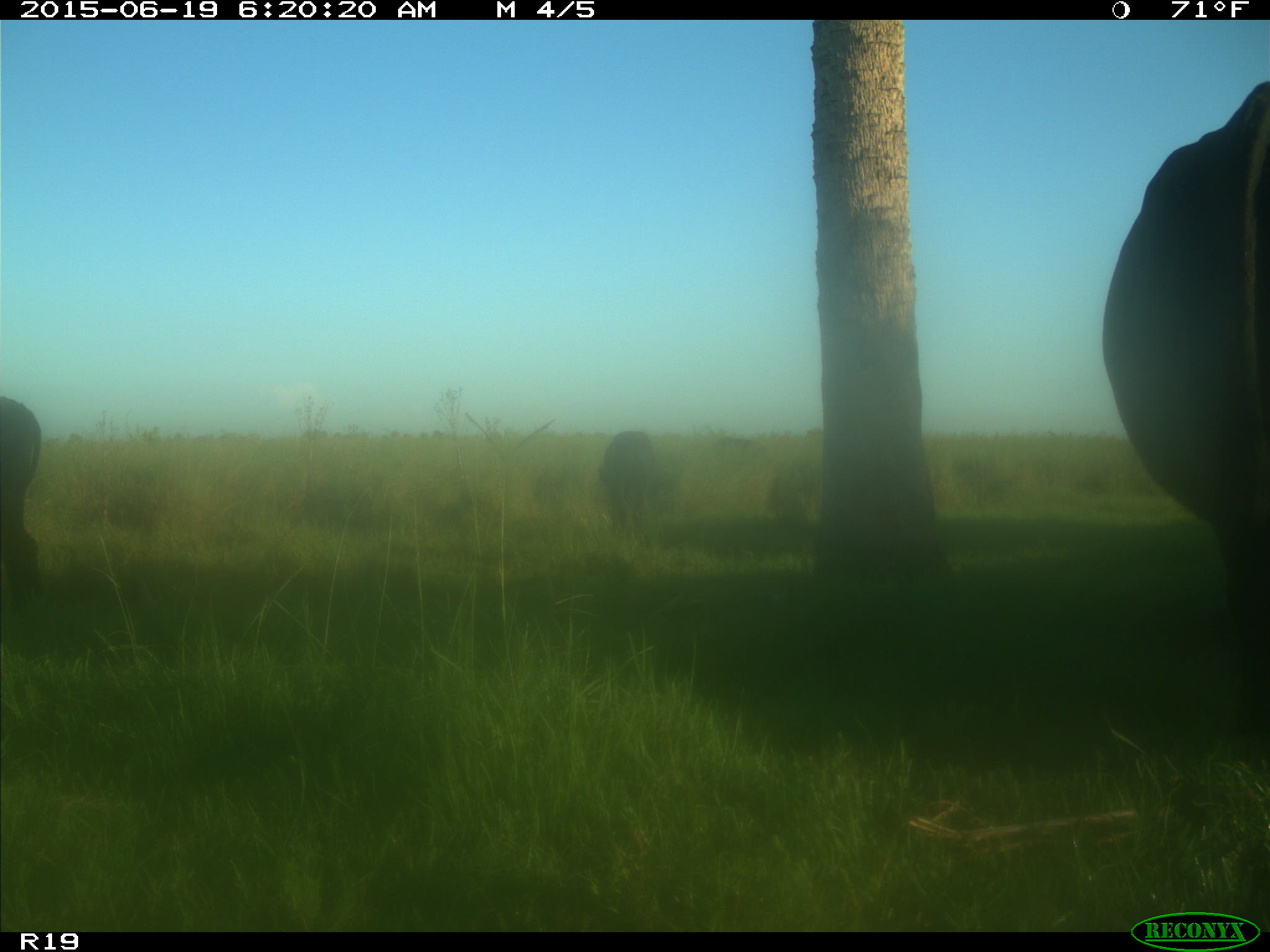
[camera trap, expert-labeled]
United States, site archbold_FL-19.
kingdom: Animalia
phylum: Chordata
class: Mammalia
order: Artiodactyla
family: Bovidae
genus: Bos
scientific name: Bos taurus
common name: domestic cow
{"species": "Bos taurus (domestic cow)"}